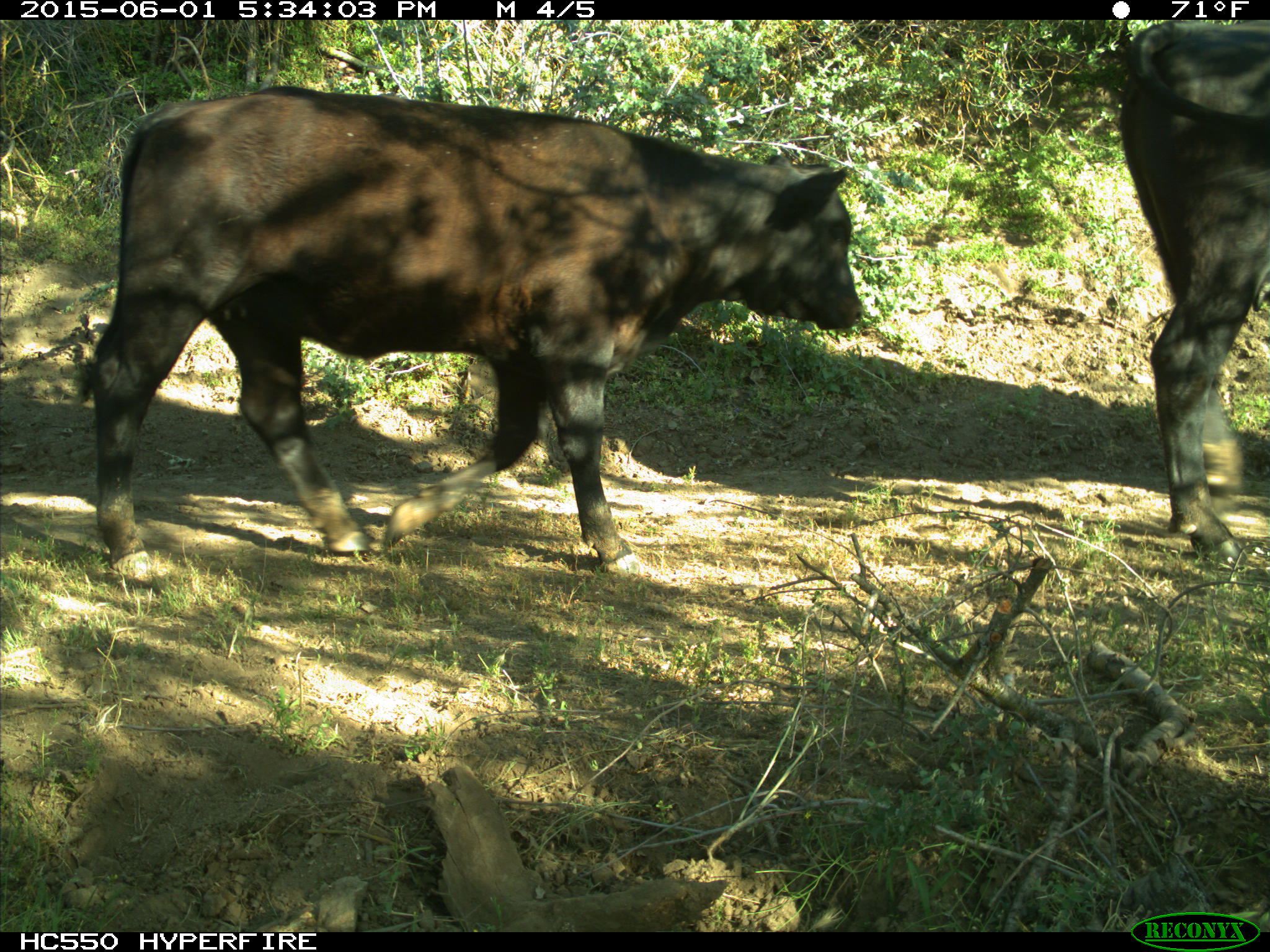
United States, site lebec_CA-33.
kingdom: Animalia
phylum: Chordata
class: Mammalia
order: Artiodactyla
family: Bovidae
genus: Bos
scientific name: Bos taurus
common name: domestic cow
Bos taurus (domestic cow).